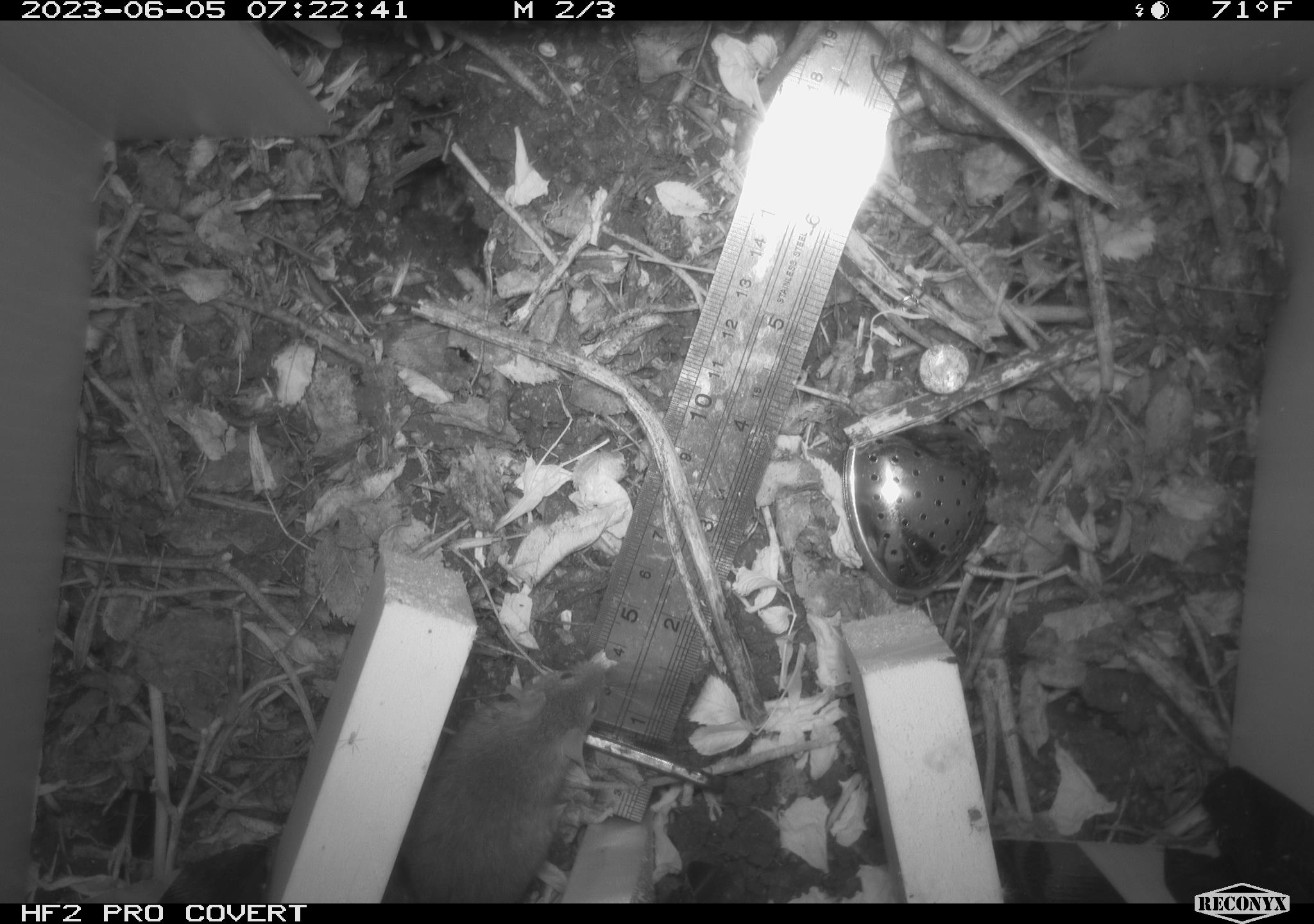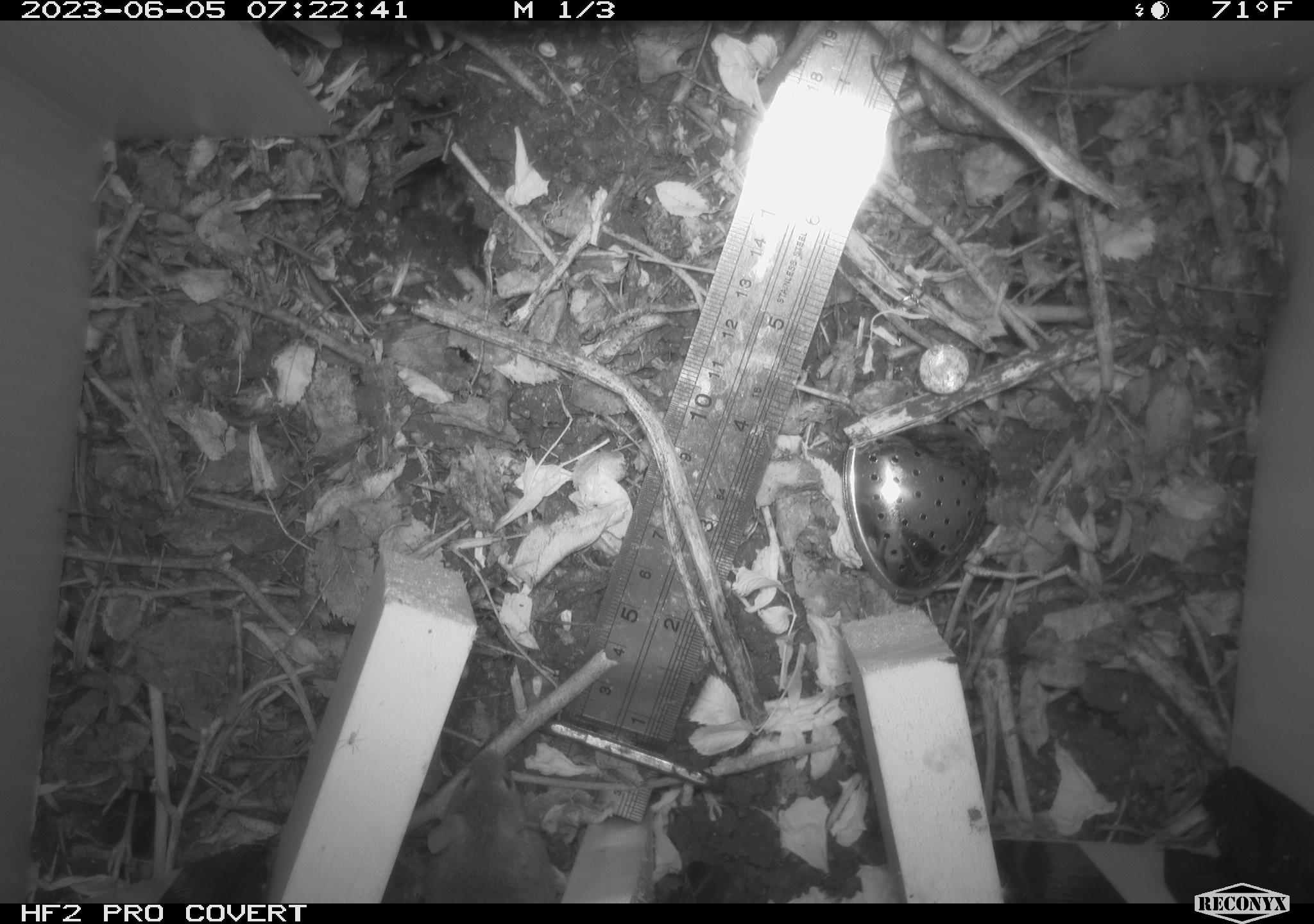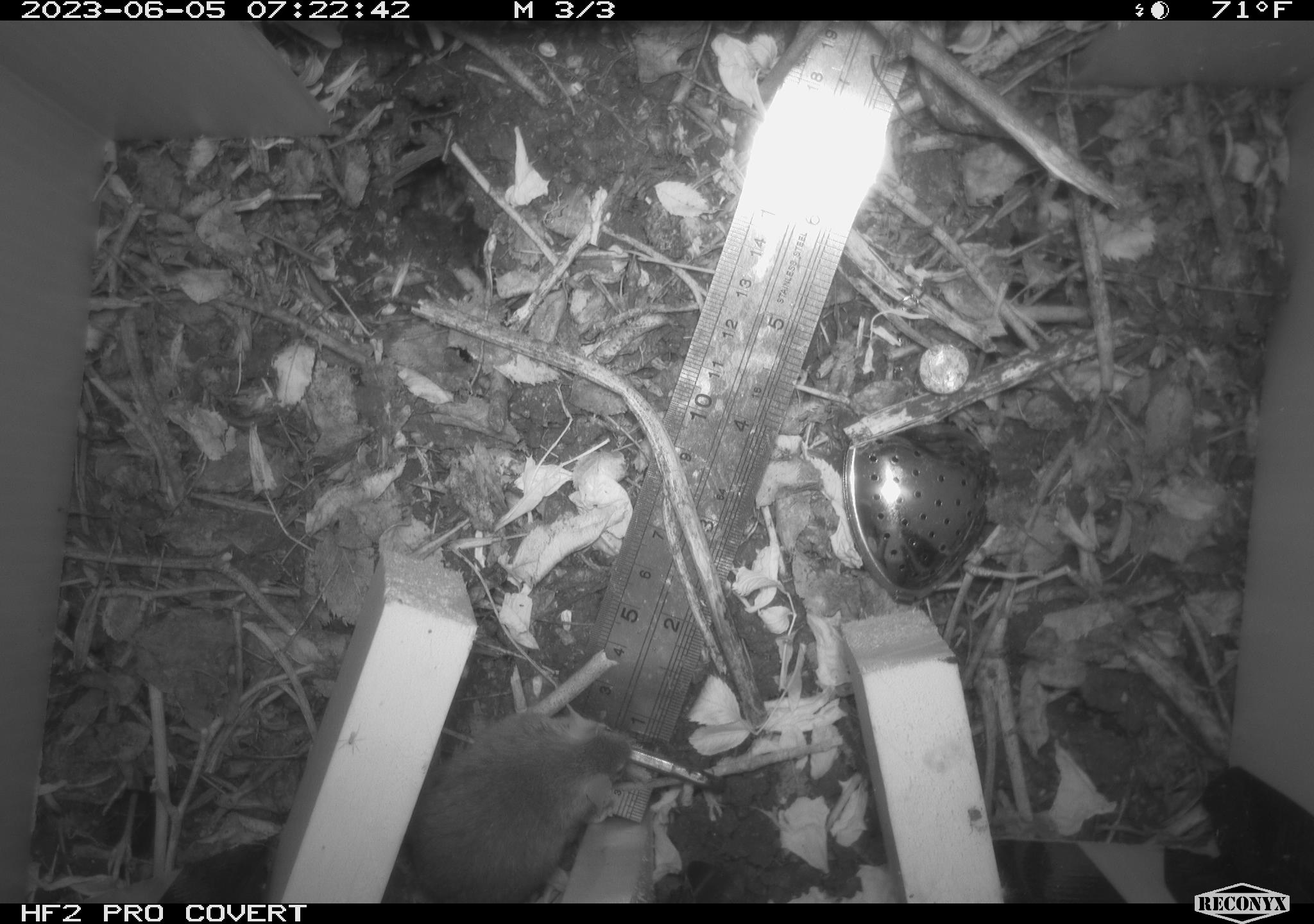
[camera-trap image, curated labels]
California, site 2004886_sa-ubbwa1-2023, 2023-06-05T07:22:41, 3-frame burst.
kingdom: Animalia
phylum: Chordata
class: Mammalia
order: Rodentia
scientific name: Rodentia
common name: mouse species